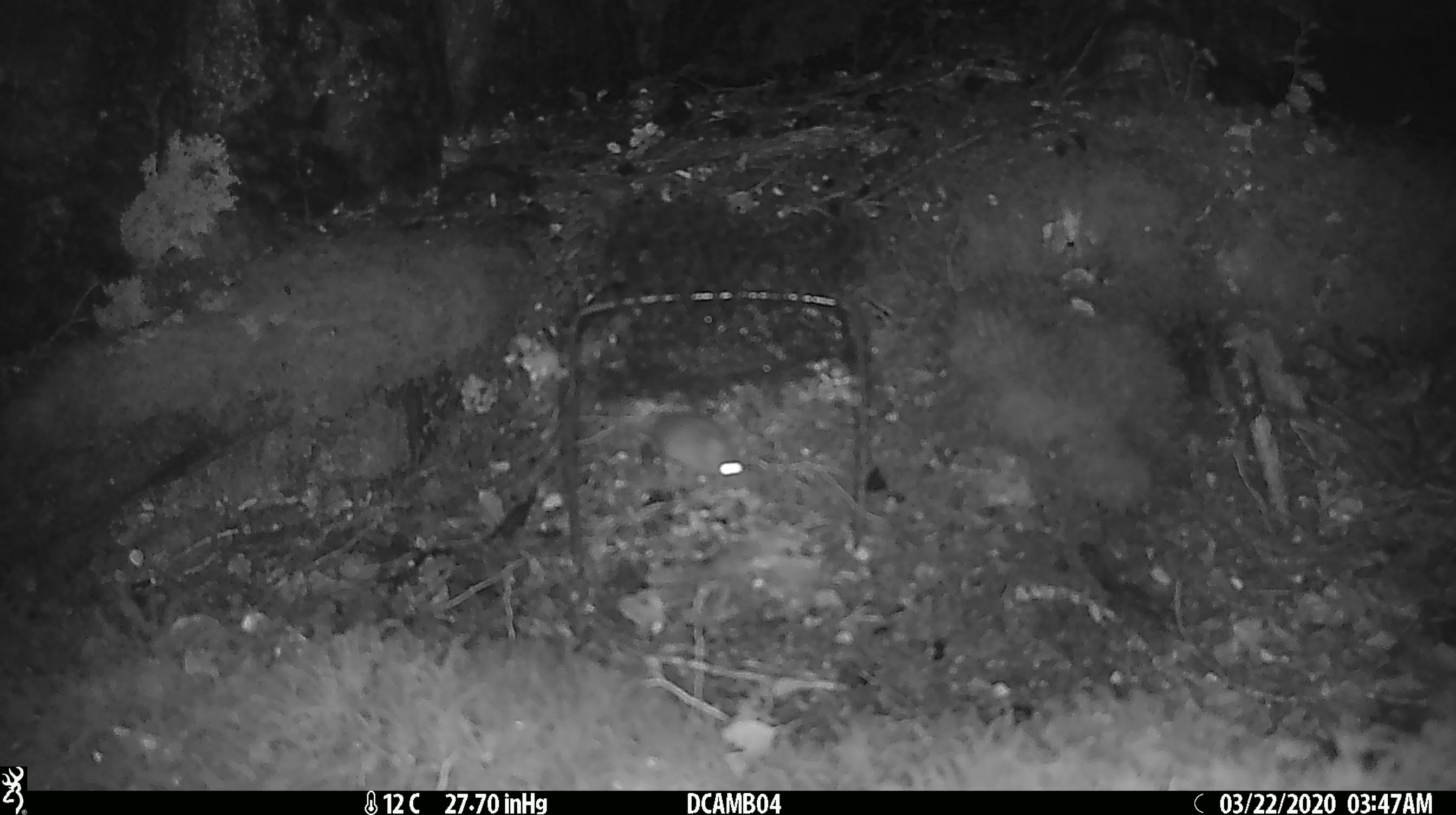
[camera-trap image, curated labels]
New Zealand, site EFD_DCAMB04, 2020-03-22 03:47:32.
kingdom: Animalia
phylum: Chordata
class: Mammalia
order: Rodentia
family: Muridae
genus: Mus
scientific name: Mus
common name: mouse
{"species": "mouse (Mus)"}